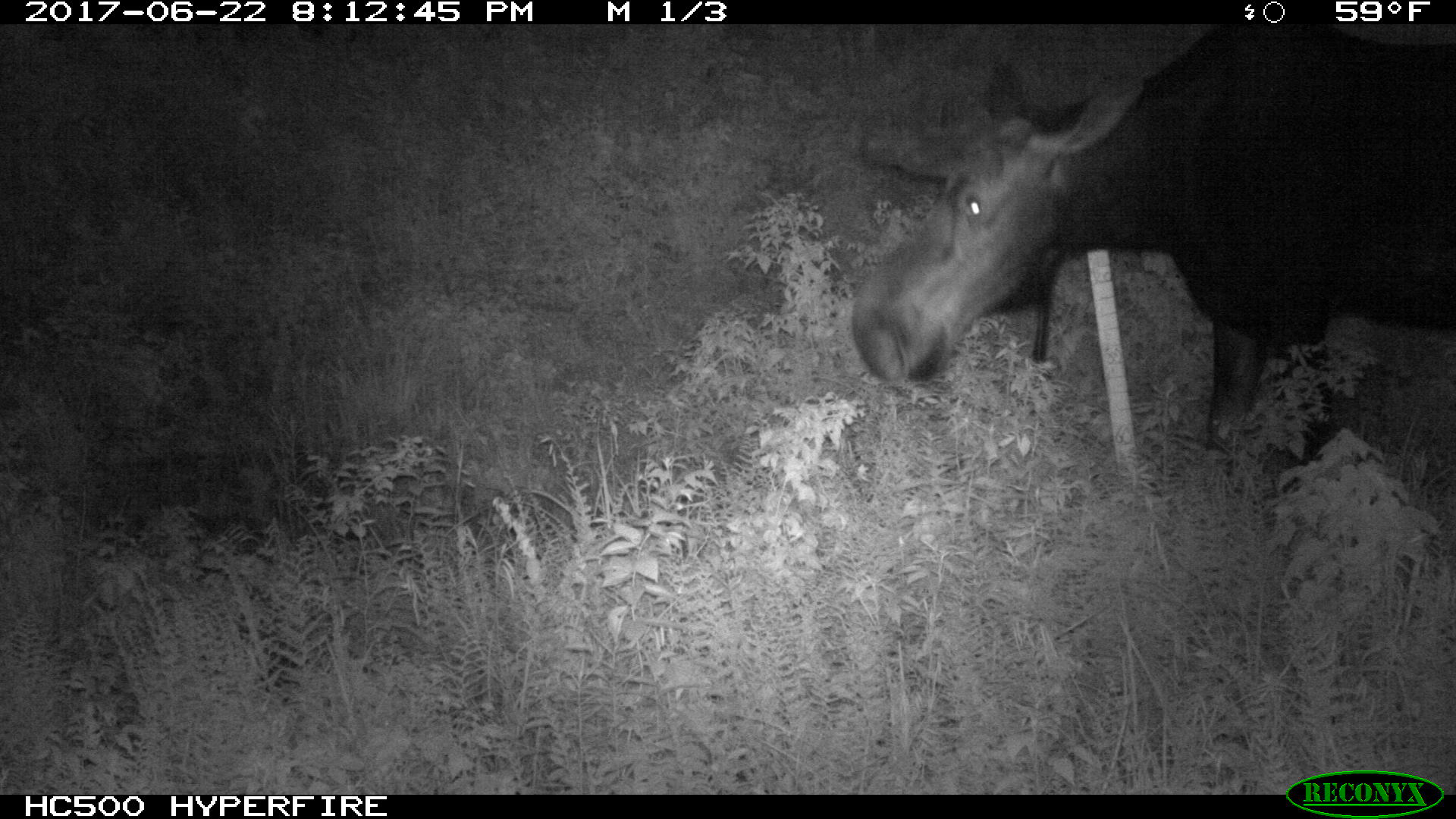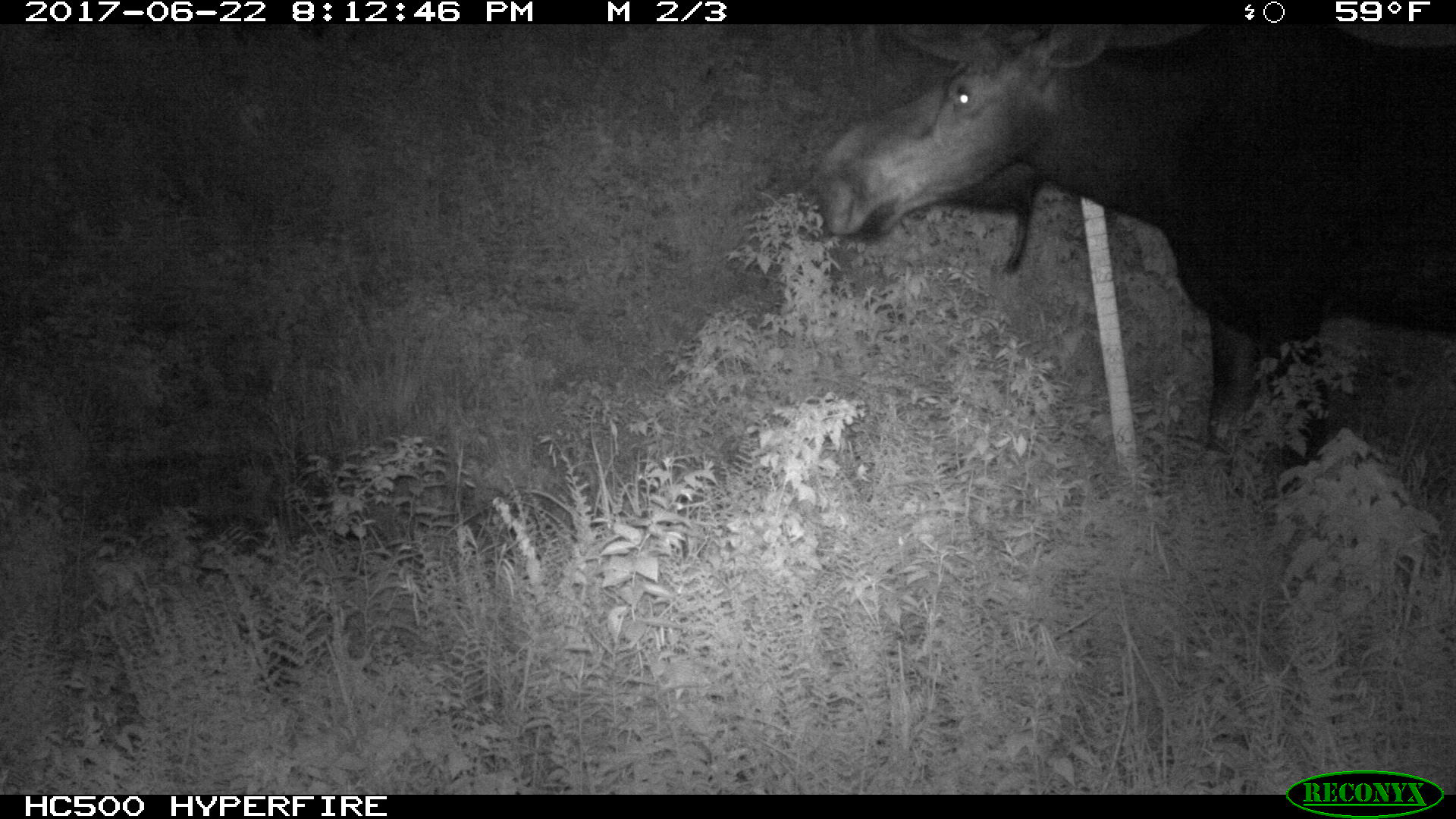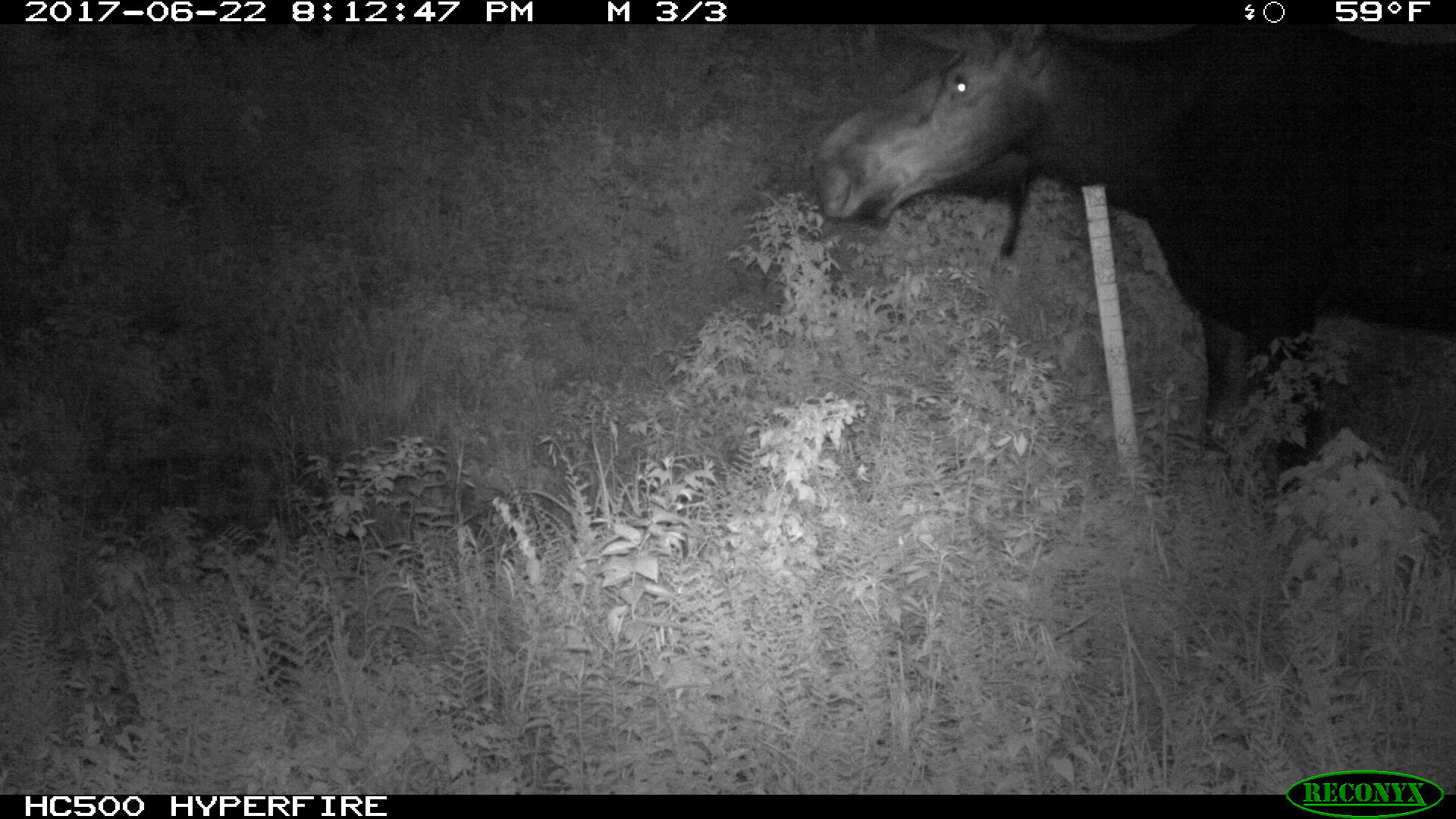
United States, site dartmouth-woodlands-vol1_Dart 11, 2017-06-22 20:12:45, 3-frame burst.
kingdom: Animalia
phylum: Chordata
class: Mammalia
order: Artiodactyla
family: Cervidae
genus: Alces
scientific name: Alces alces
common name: moose